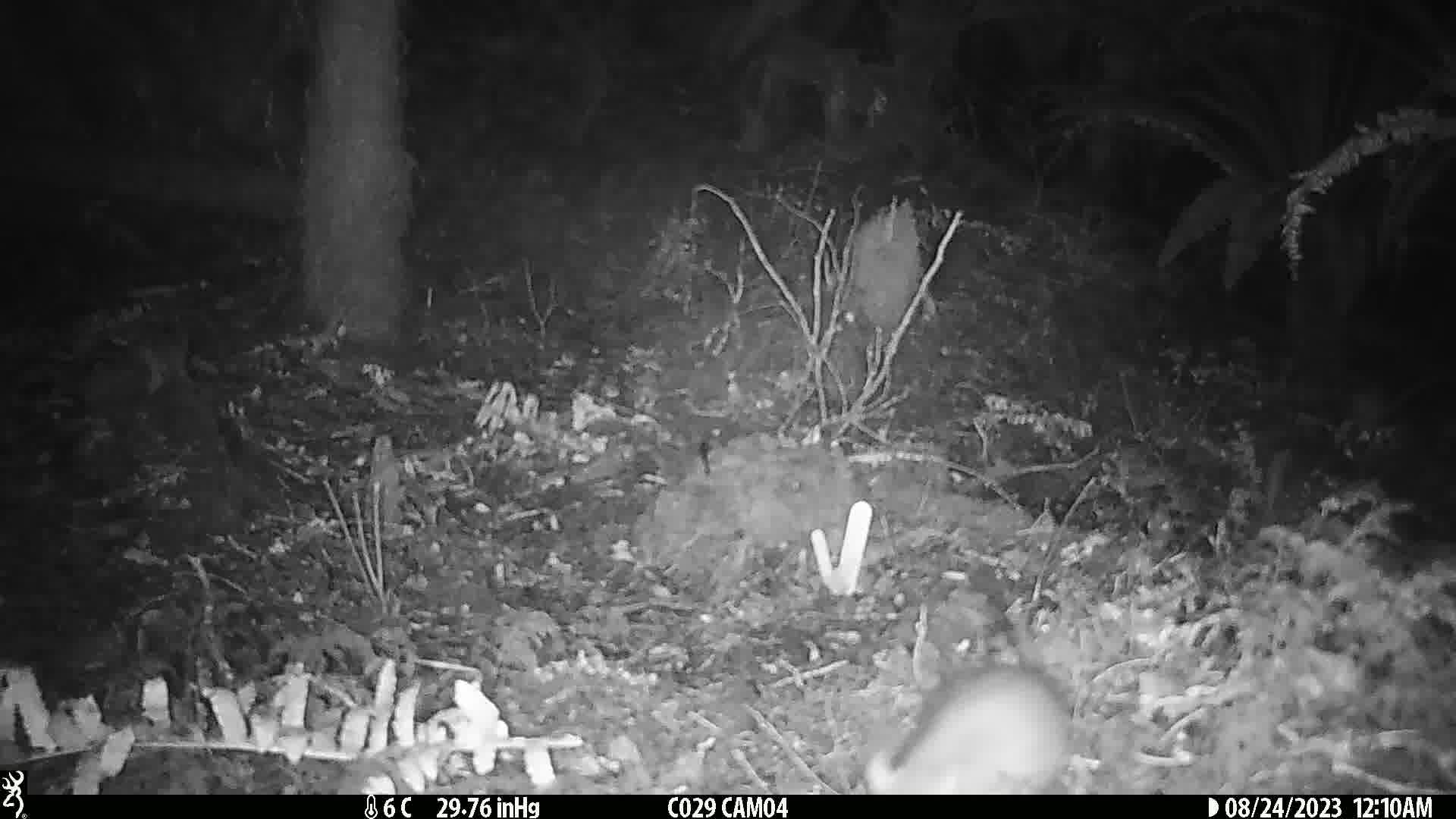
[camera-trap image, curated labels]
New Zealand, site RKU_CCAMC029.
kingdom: Animalia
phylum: Chordata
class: Mammalia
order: Rodentia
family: Muridae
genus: Rattus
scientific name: Rattus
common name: rat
Rat (Rattus).